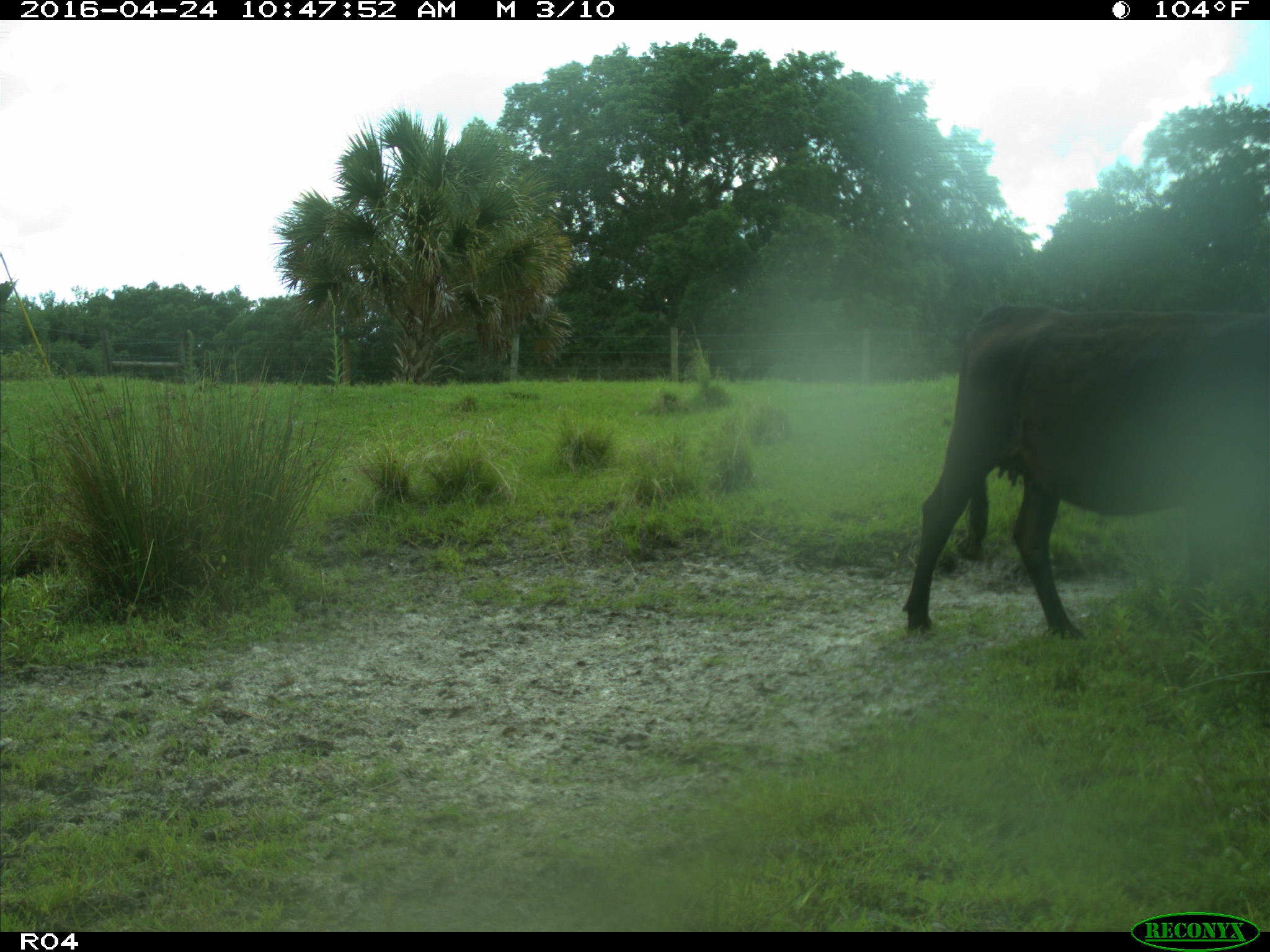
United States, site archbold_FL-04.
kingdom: Animalia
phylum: Chordata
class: Mammalia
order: Artiodactyla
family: Bovidae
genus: Bos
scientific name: Bos taurus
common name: domestic cow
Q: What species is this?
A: Bos taurus (domestic cow).